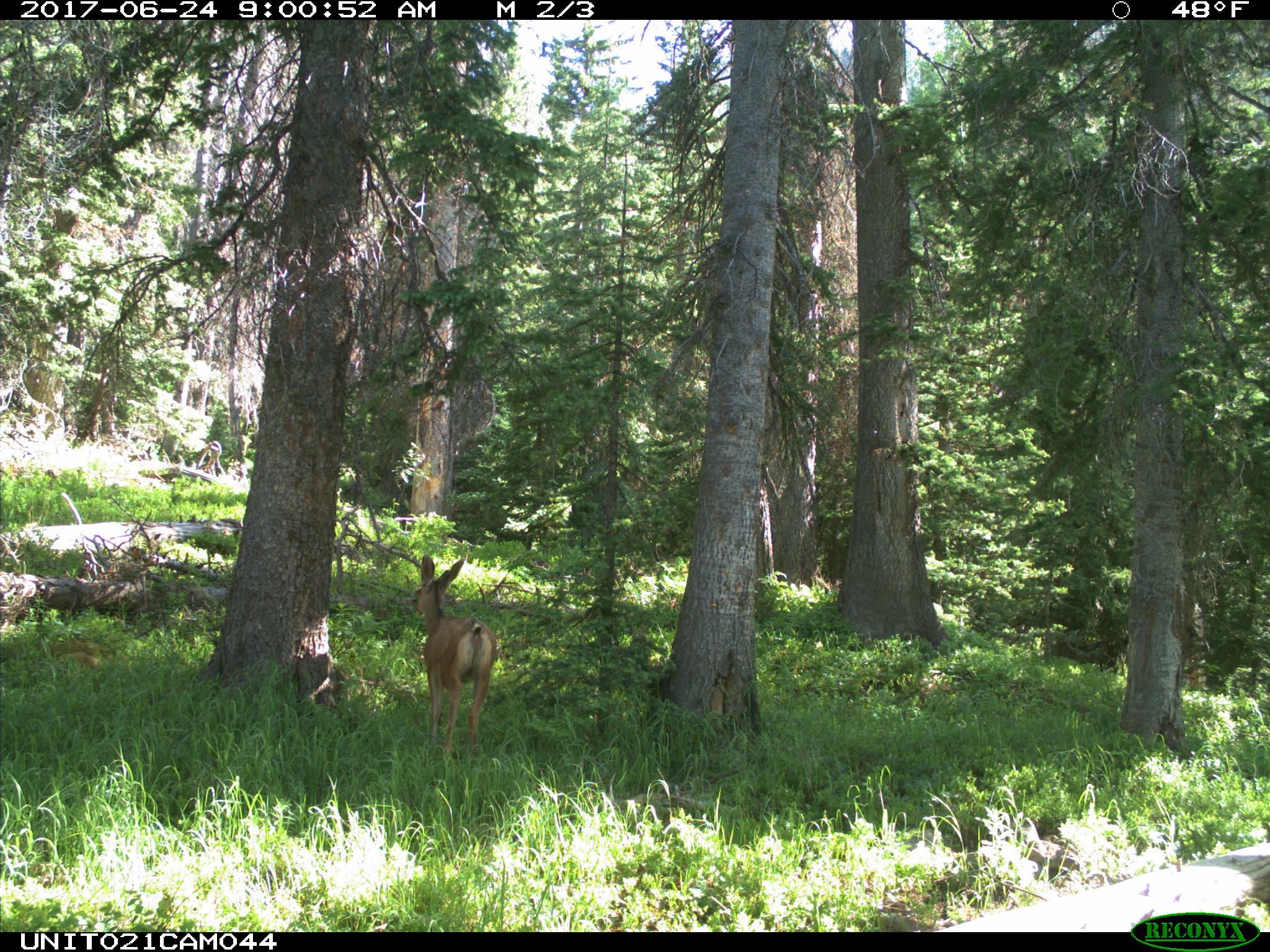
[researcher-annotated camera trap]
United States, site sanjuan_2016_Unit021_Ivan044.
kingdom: Animalia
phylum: Chordata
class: Mammalia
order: Artiodactyla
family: Cervidae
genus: Odocoileus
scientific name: Odocoileus hemionus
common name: mule deer